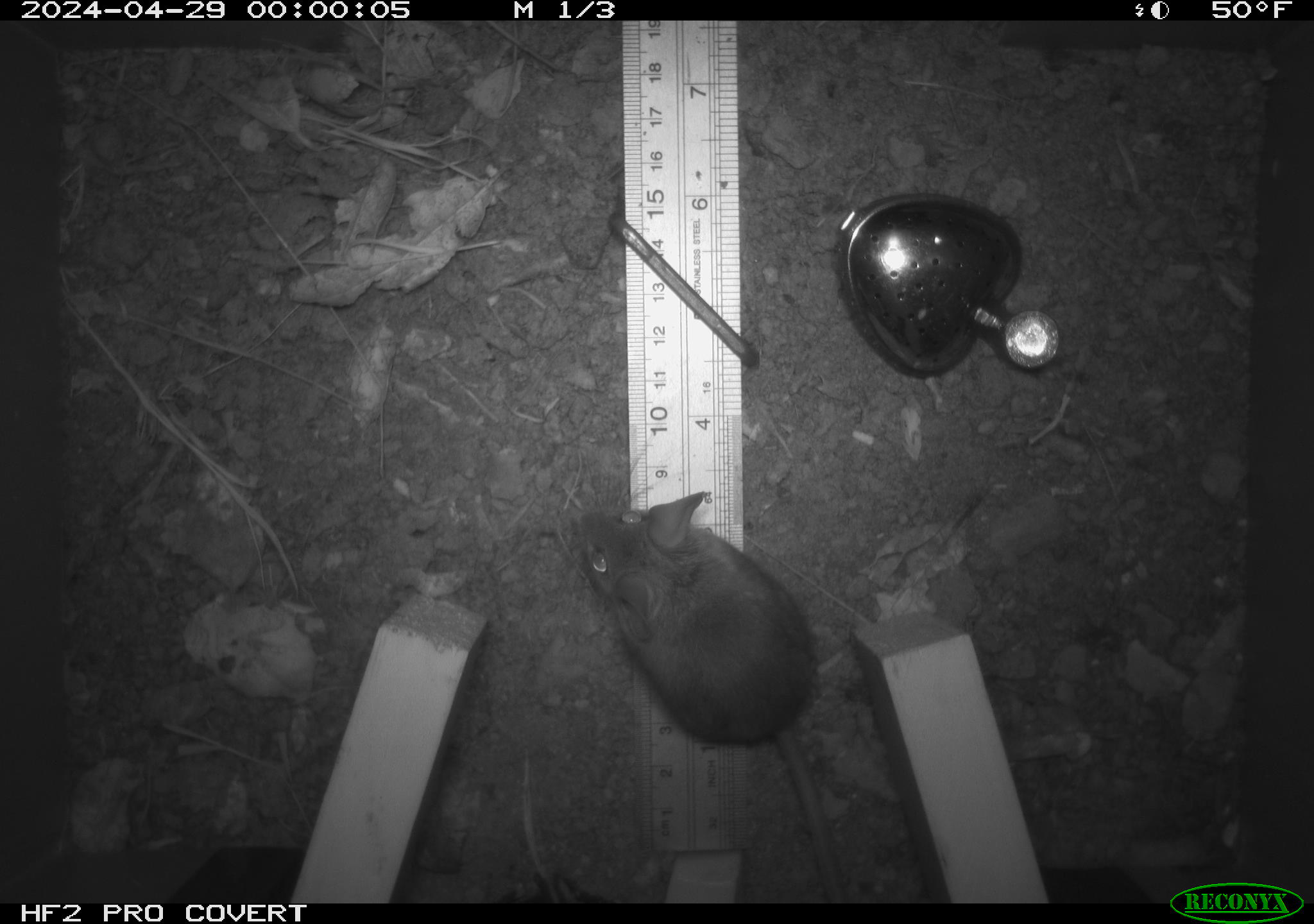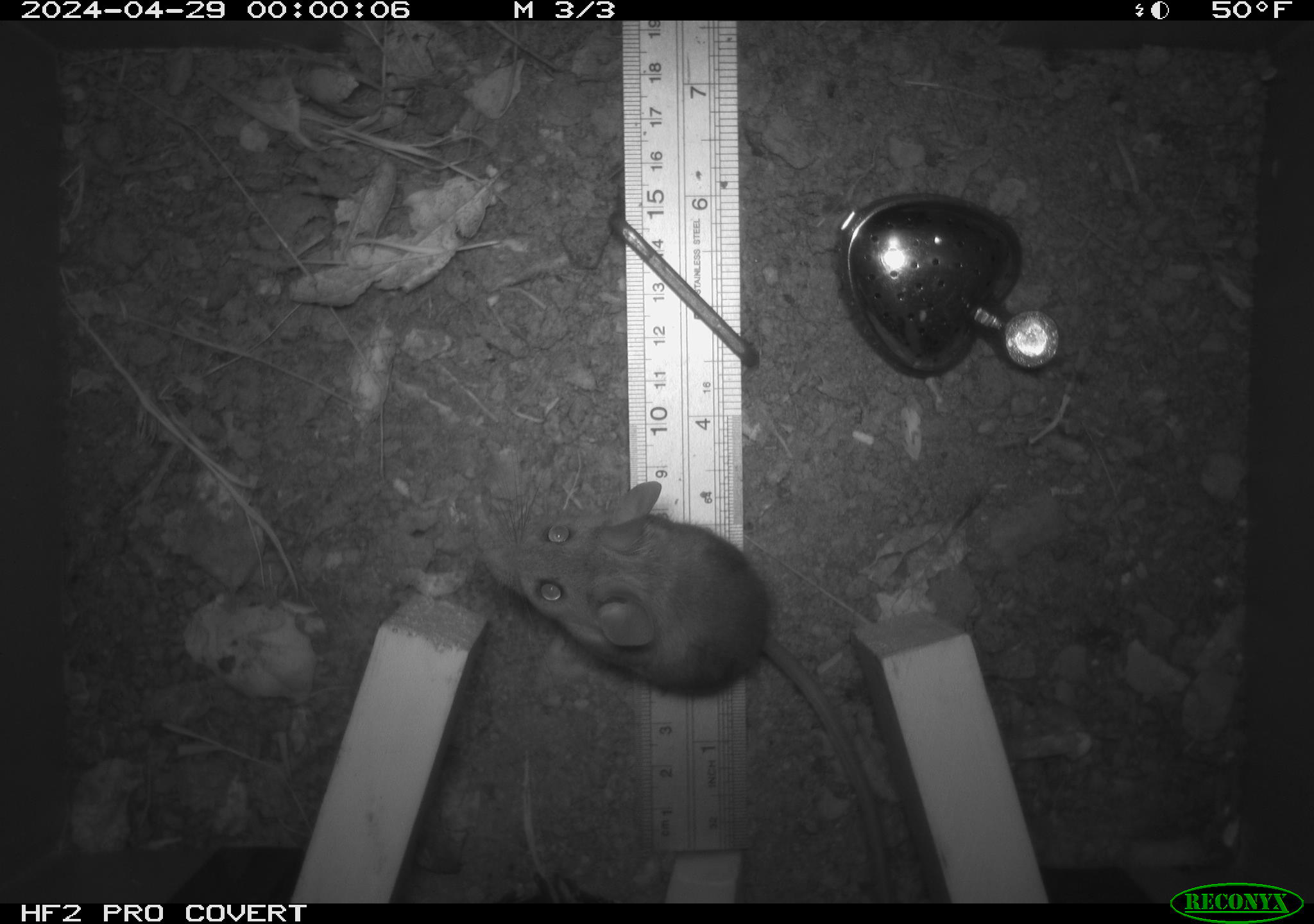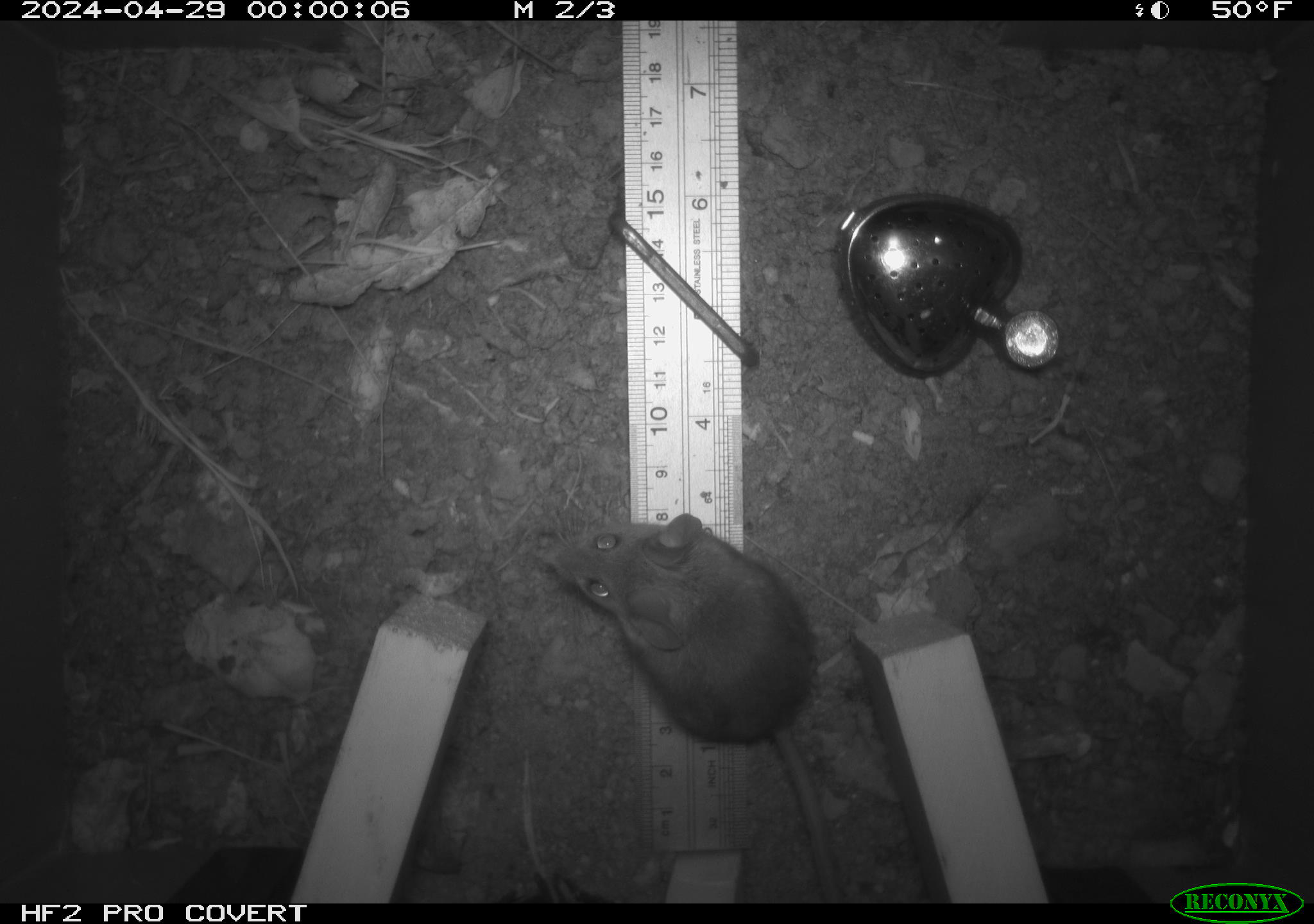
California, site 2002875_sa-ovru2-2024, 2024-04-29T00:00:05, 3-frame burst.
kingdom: Animalia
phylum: Chordata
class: Mammalia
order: Rodentia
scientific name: Rodentia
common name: rodent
Rodent (Rodentia).